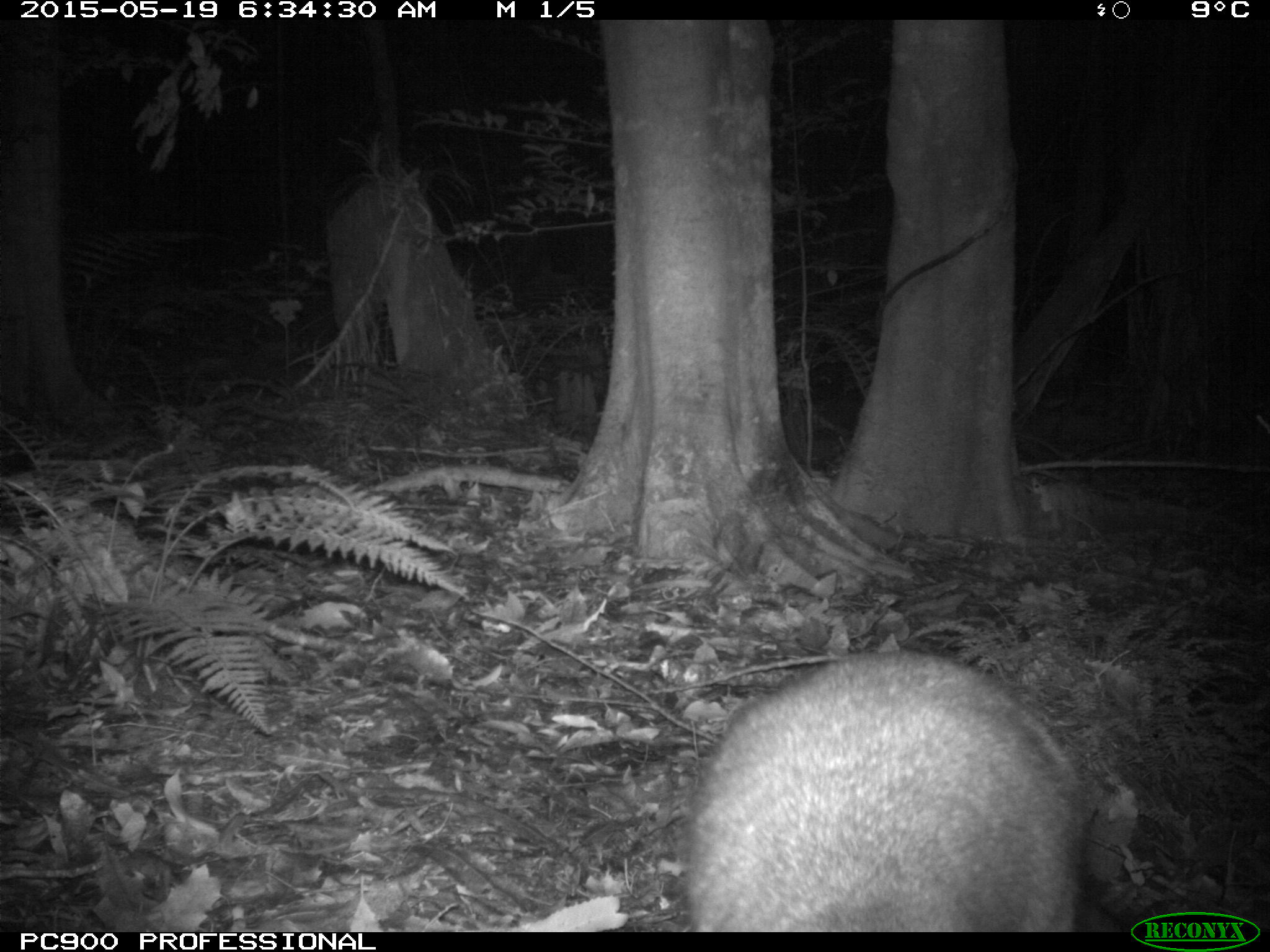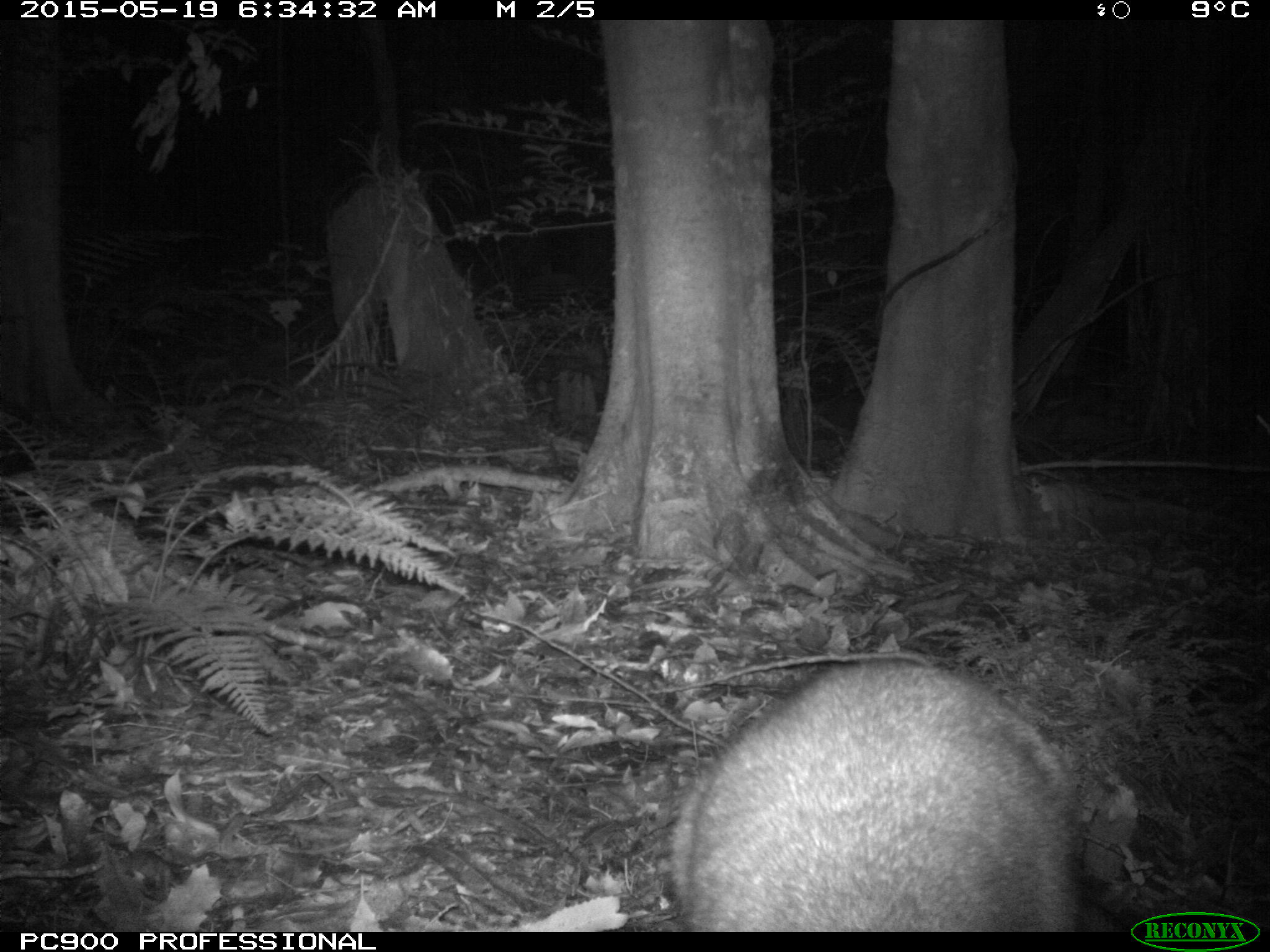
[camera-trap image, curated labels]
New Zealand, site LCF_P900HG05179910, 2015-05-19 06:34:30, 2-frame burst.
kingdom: Animalia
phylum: Chordata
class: Mammalia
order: Diprotodontia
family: Macropodidae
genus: Notamacropus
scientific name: Notamacropus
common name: wallaby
Wallaby (Notamacropus).